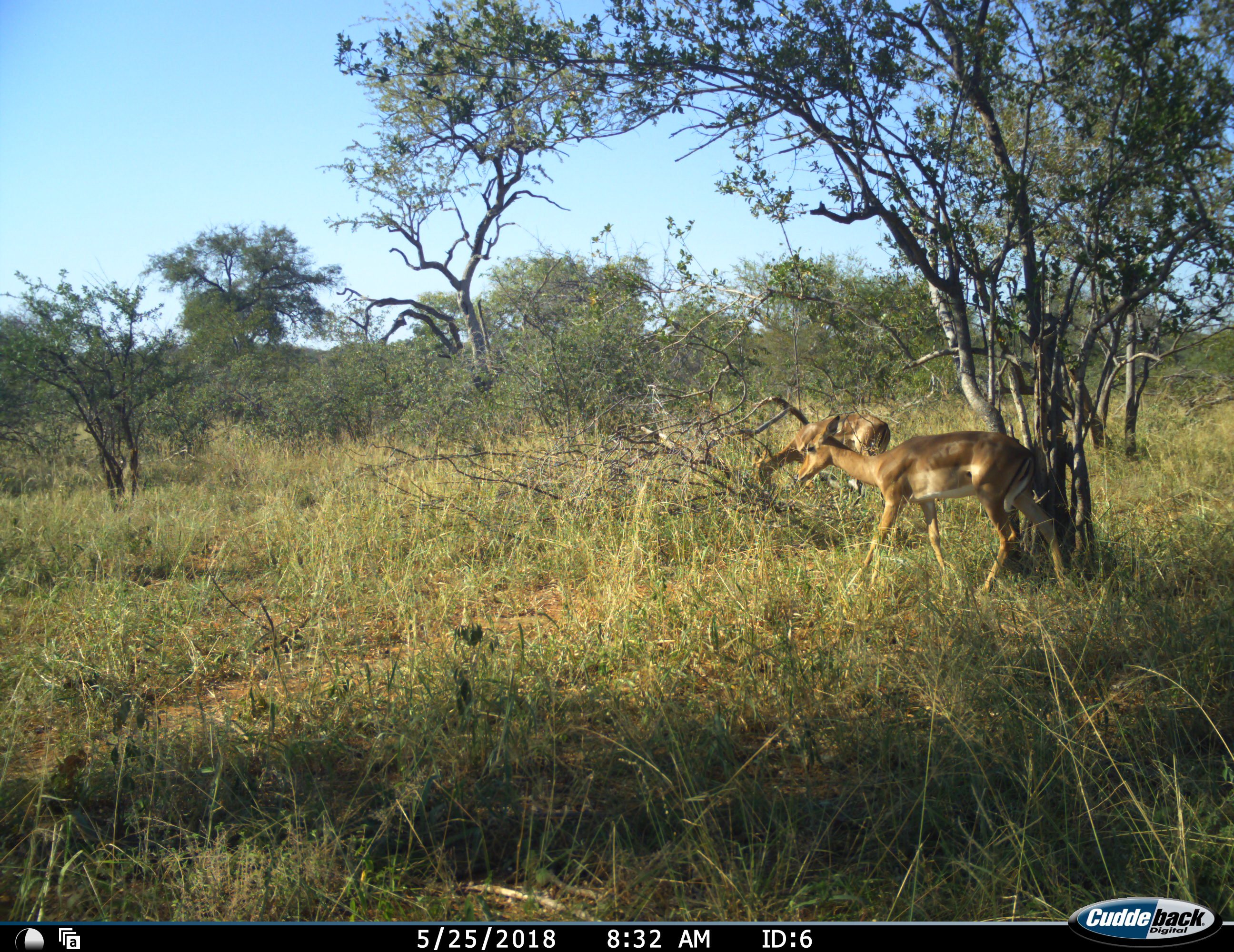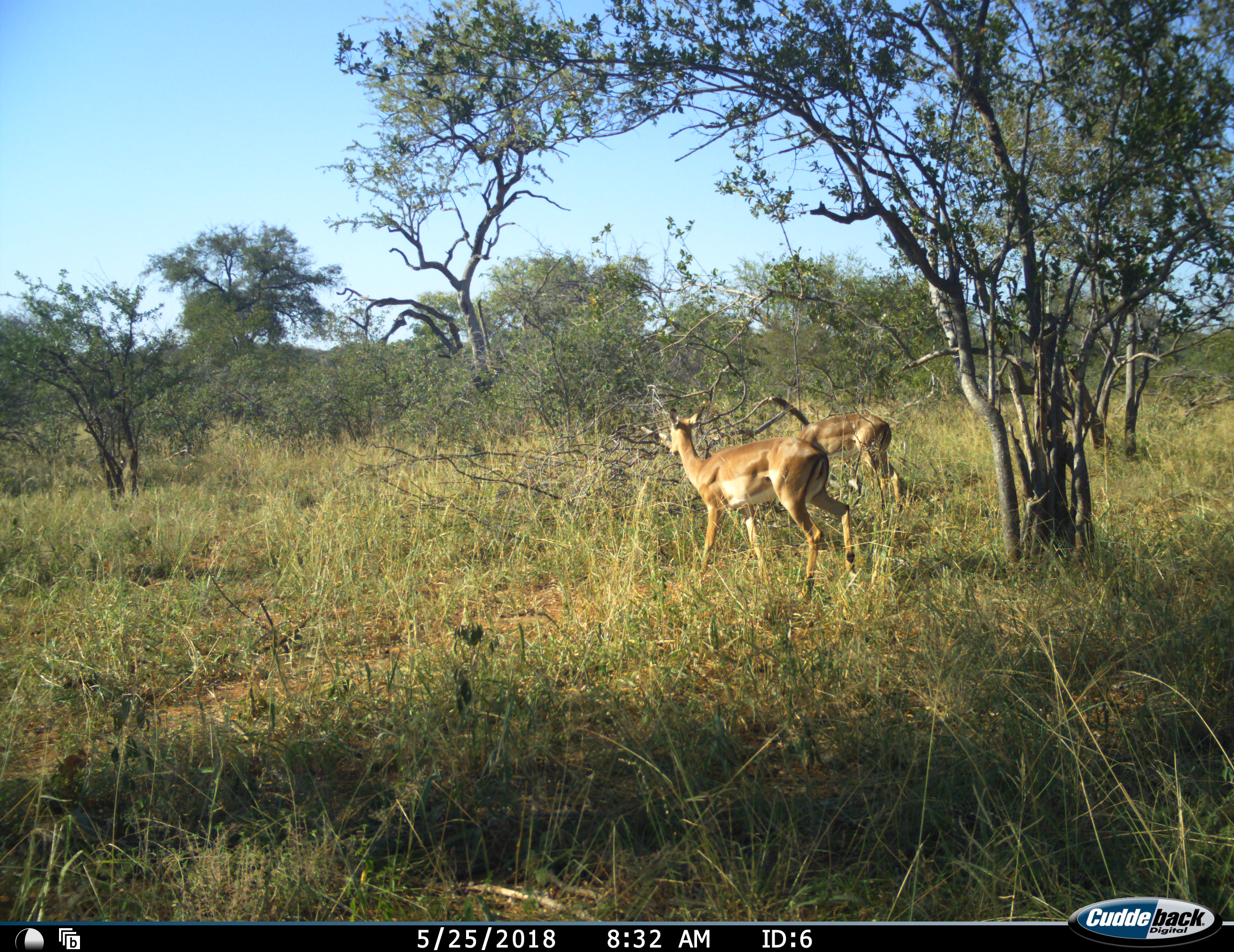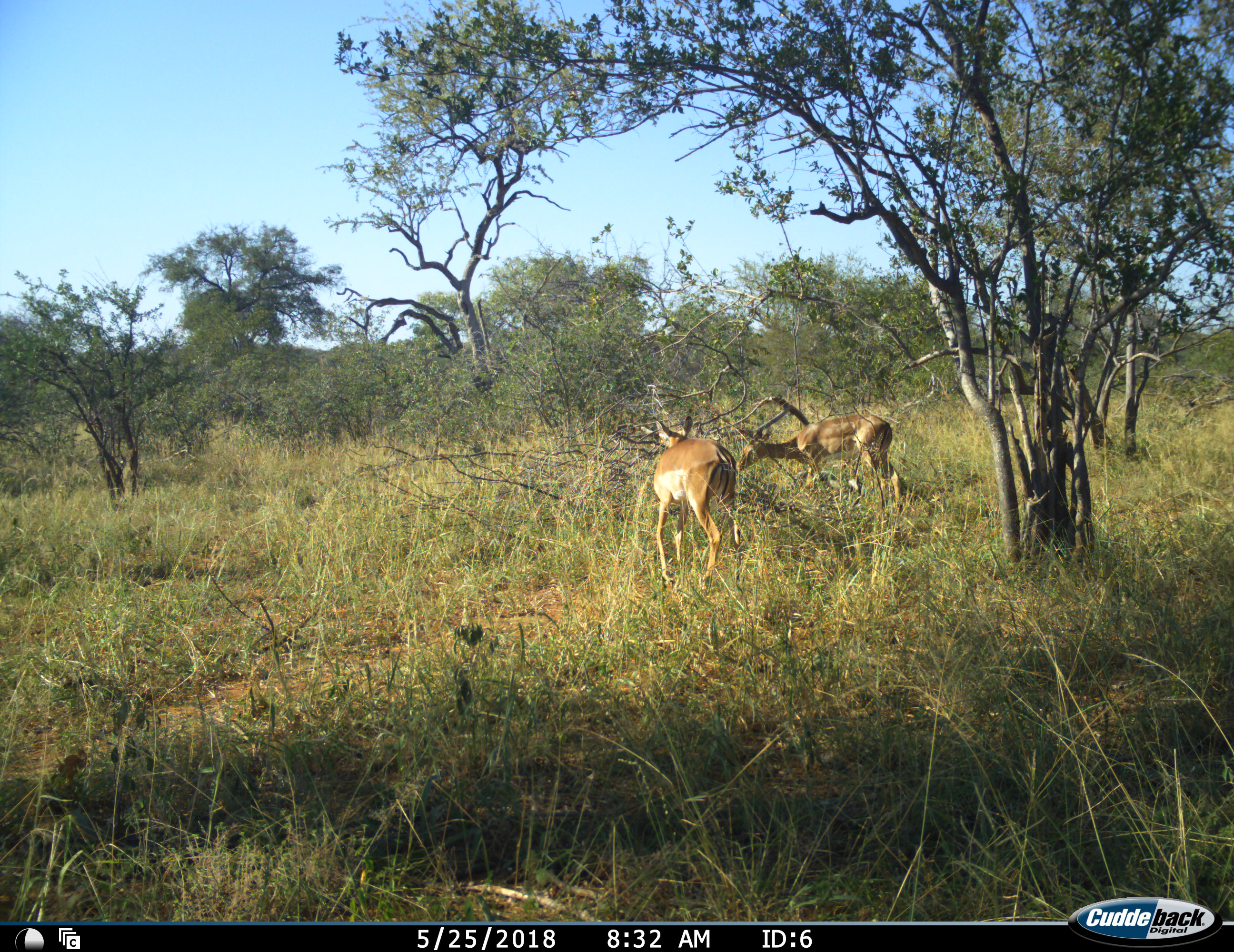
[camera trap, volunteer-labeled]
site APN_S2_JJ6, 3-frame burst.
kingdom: Animalia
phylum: Chordata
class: Mammalia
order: Artiodactyla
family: Bovidae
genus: Aepyceros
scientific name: Aepyceros melampus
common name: impala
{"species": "impala (Aepyceros melampus)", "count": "2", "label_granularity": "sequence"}